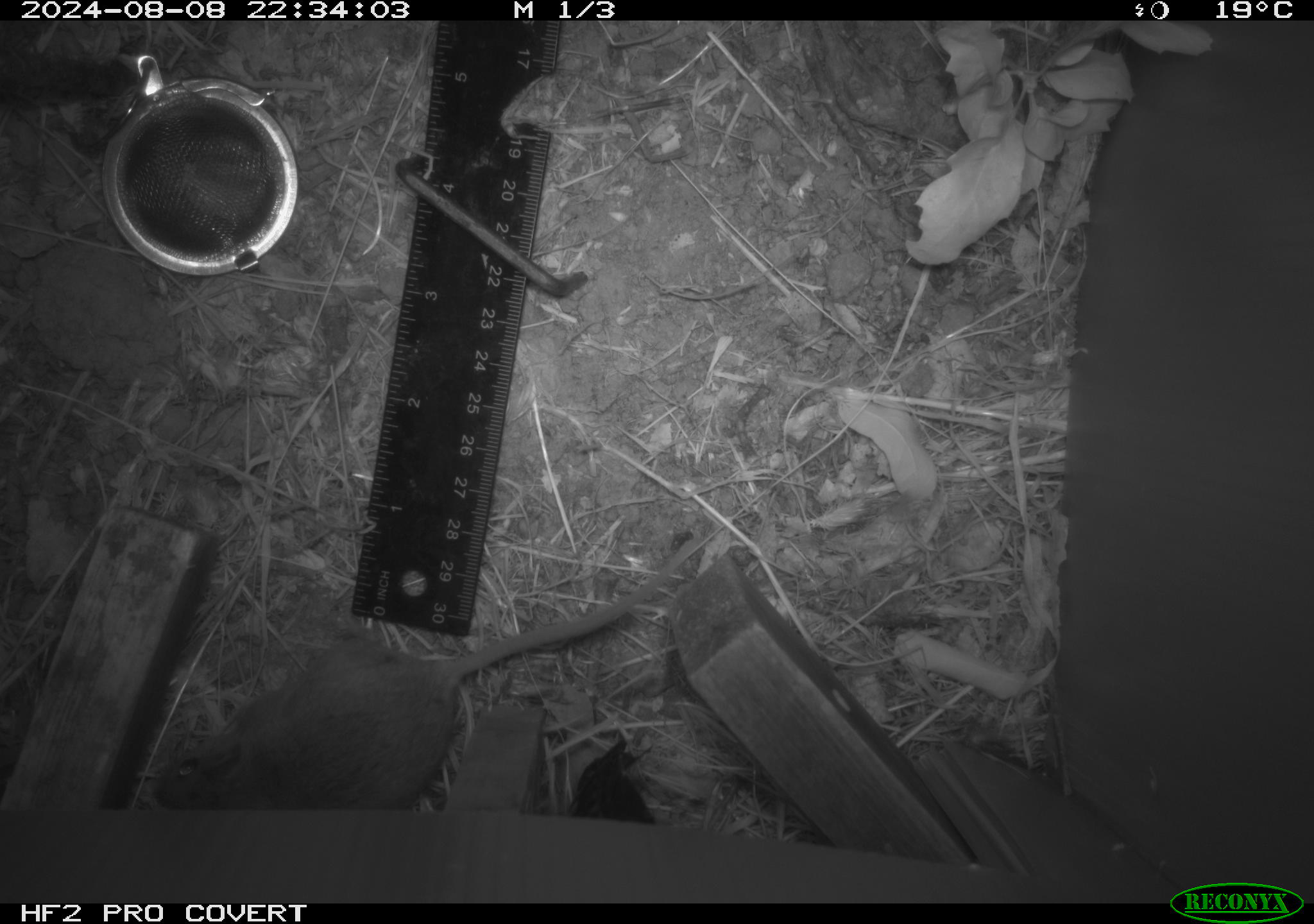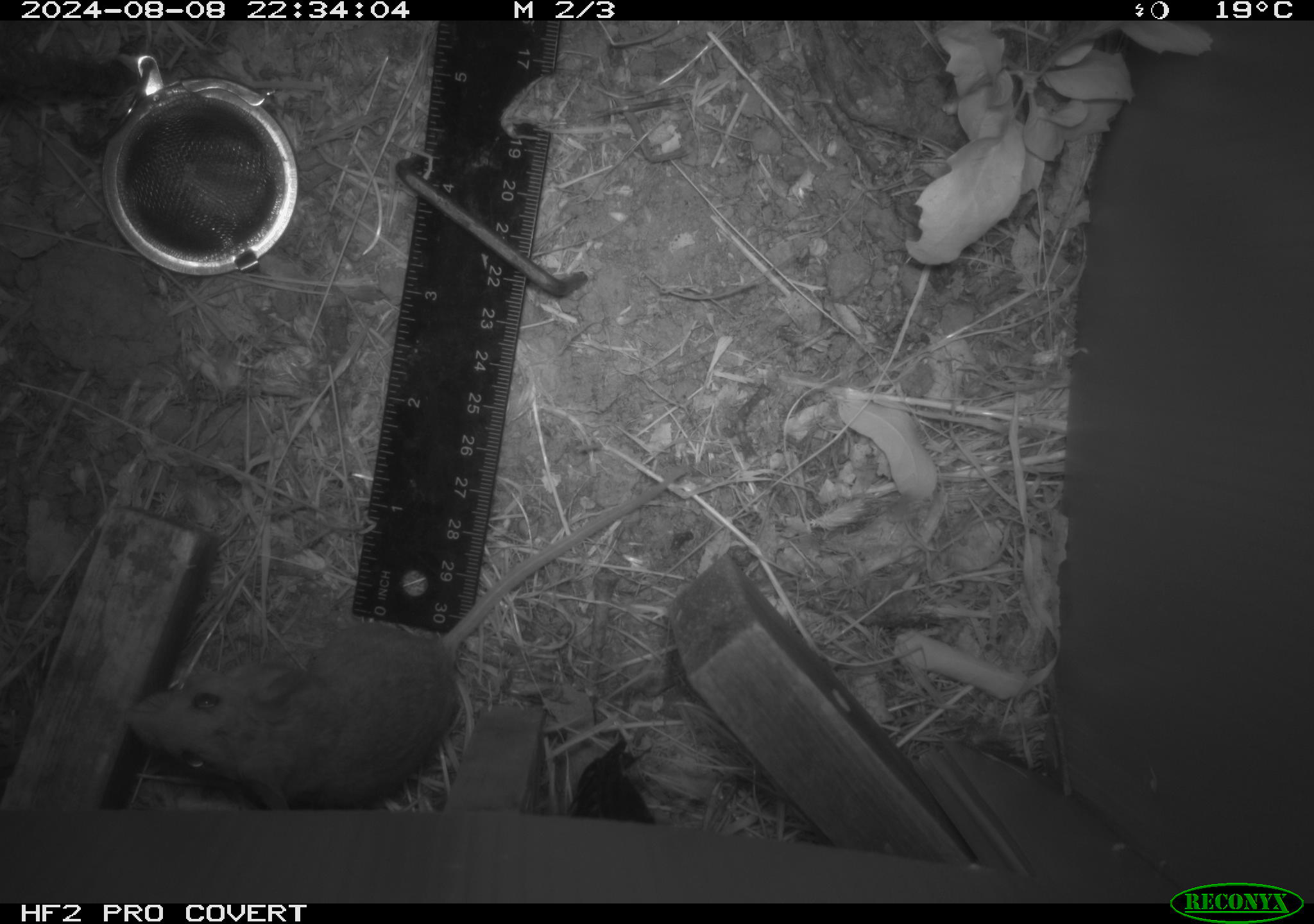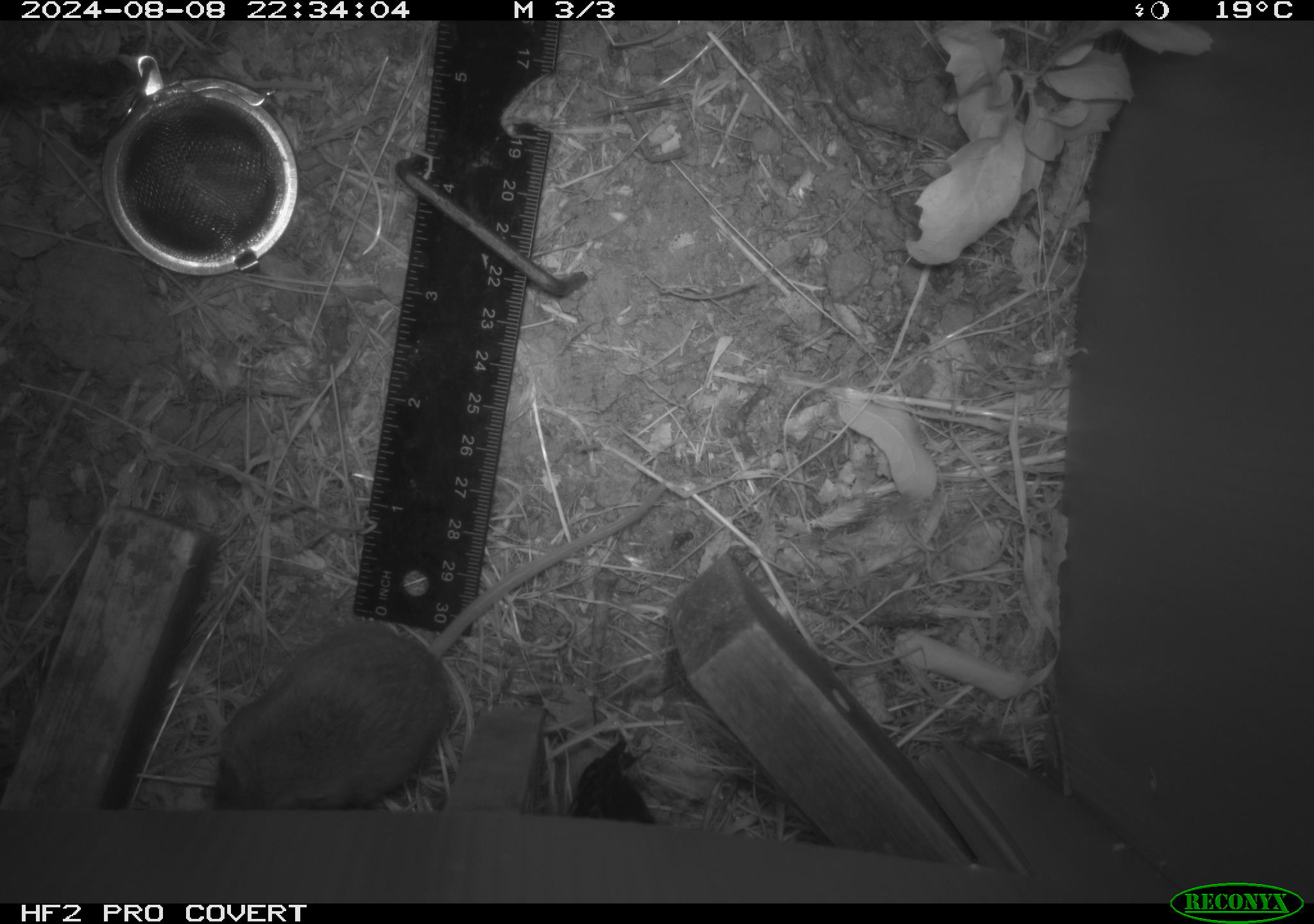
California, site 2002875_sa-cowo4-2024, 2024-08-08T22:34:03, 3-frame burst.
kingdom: Animalia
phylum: Chordata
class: Mammalia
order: Rodentia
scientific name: Rodentia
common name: rodent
Rodent (Rodentia).